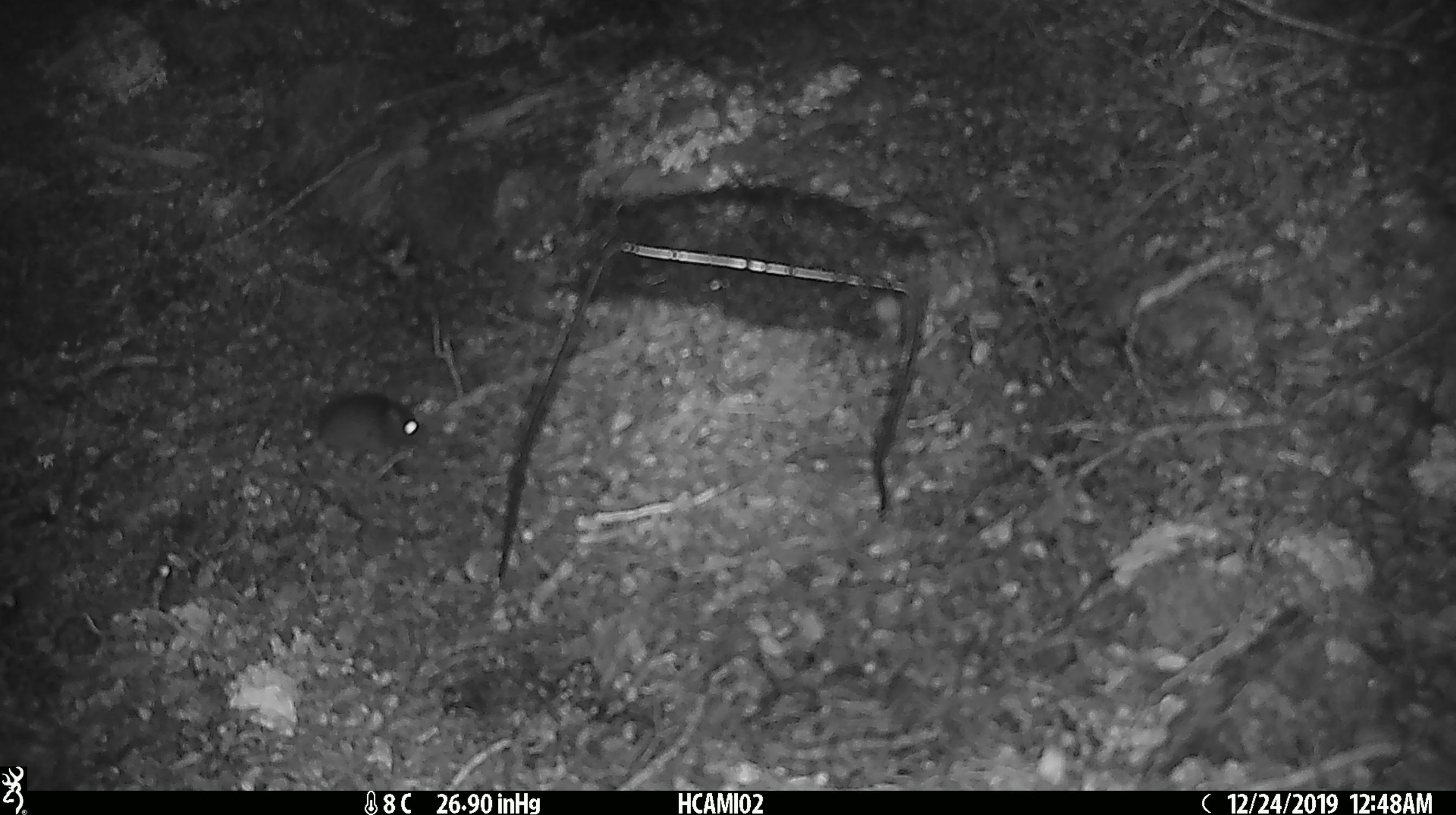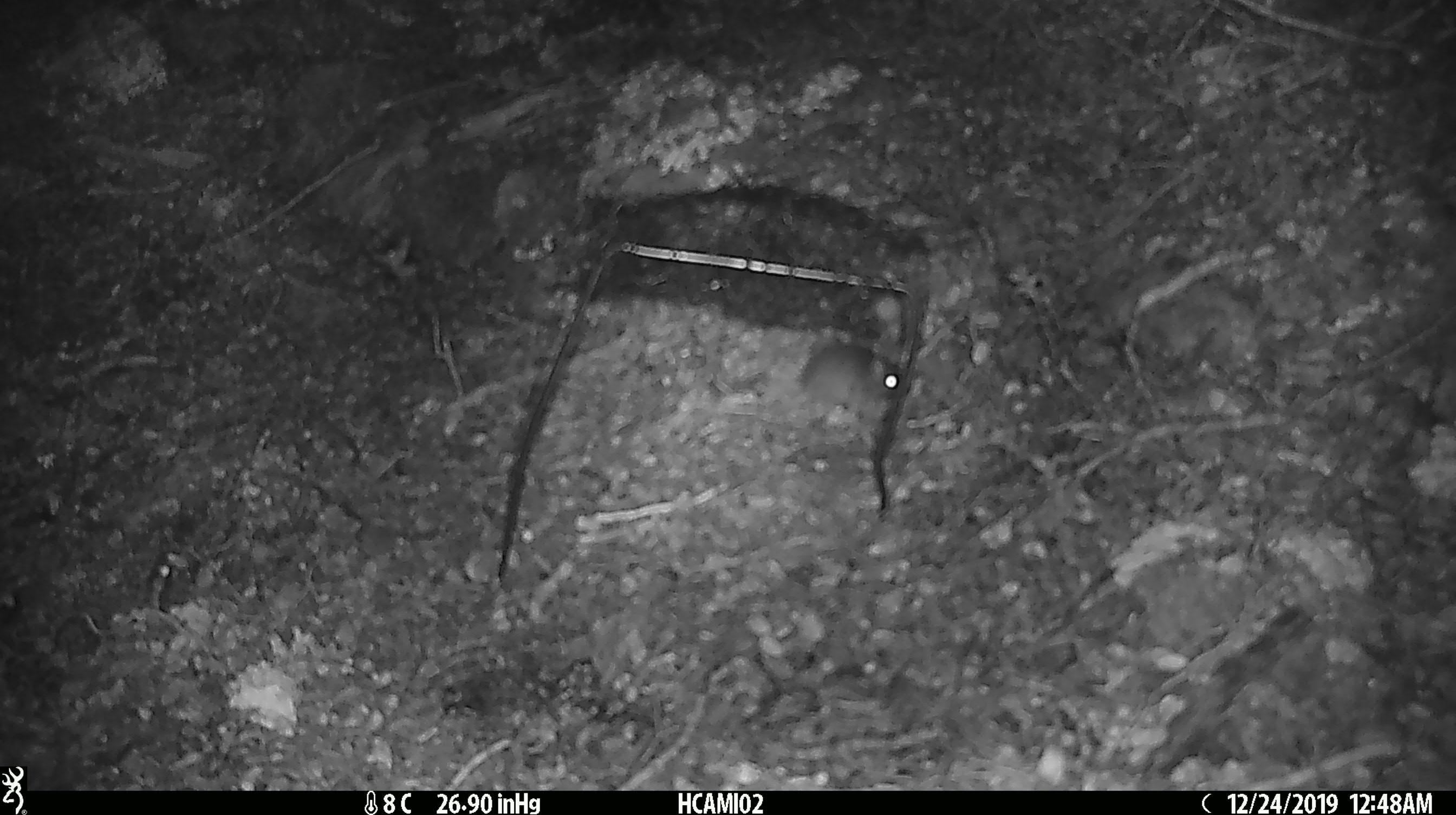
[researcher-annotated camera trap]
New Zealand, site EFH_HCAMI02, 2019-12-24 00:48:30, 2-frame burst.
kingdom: Animalia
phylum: Chordata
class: Mammalia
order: Rodentia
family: Muridae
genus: Mus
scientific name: Mus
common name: mouse